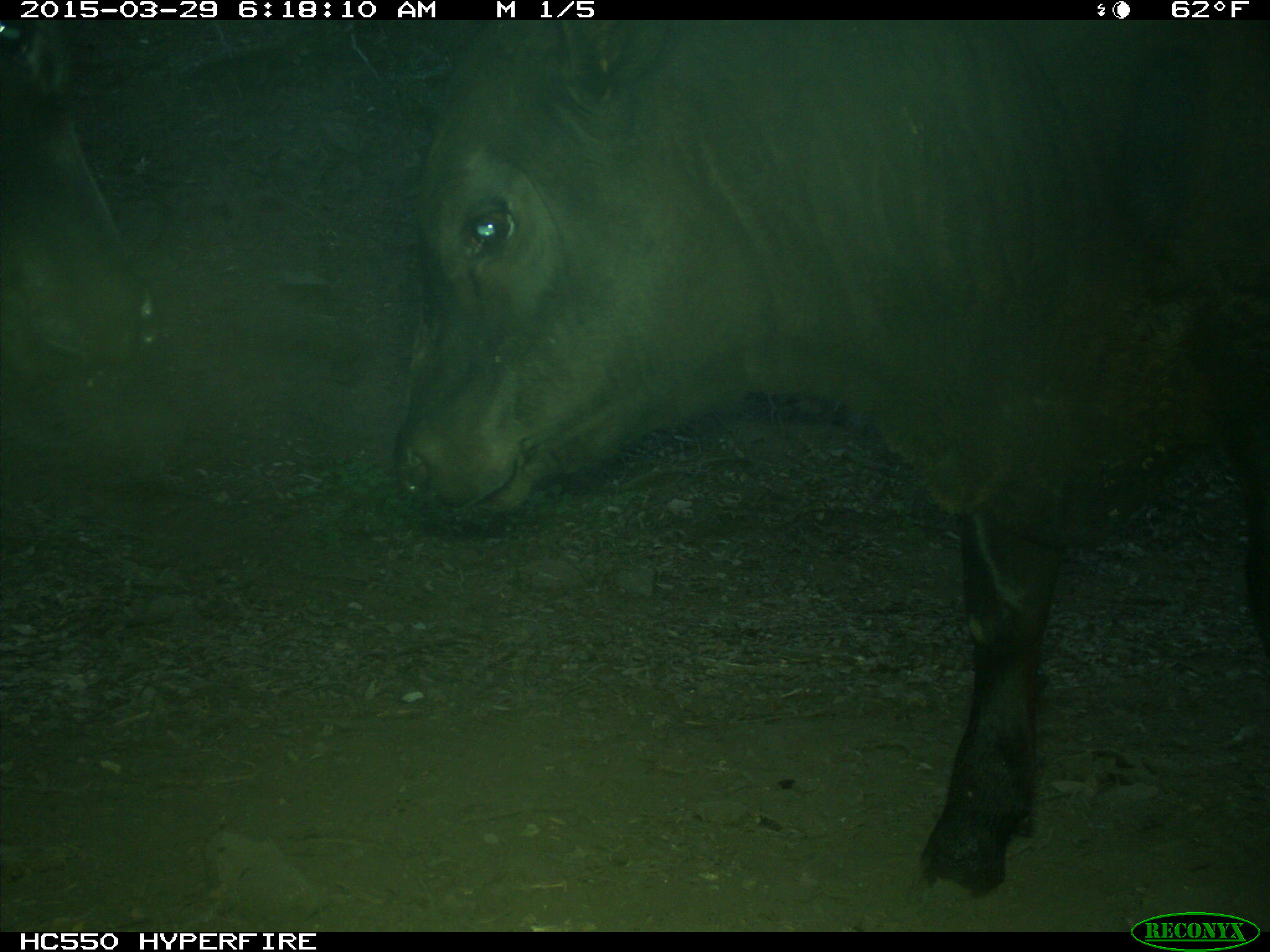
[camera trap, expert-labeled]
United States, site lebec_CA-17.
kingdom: Animalia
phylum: Chordata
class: Mammalia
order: Artiodactyla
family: Bovidae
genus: Bos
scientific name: Bos taurus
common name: domestic cow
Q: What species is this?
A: Bos taurus (domestic cow).